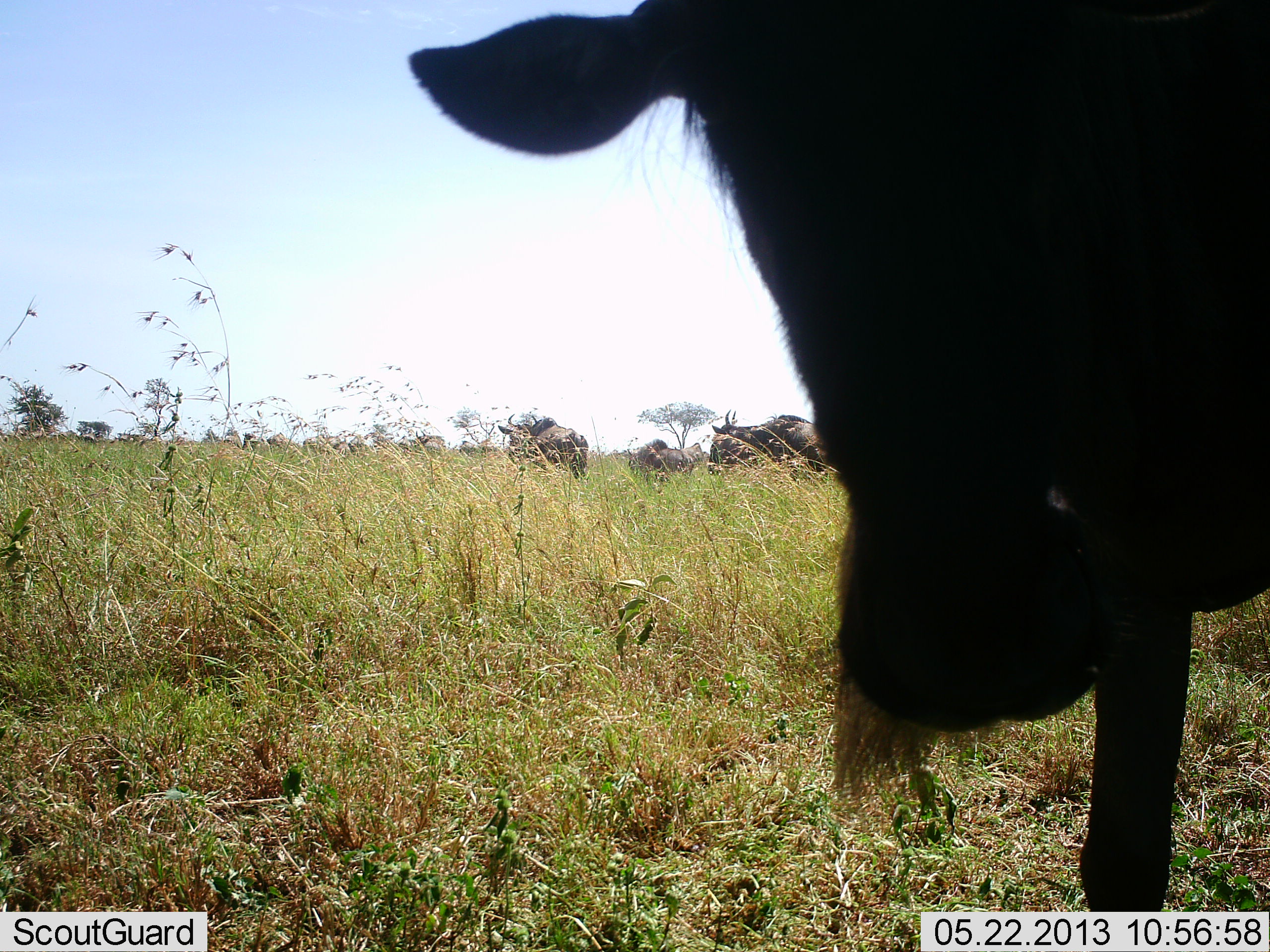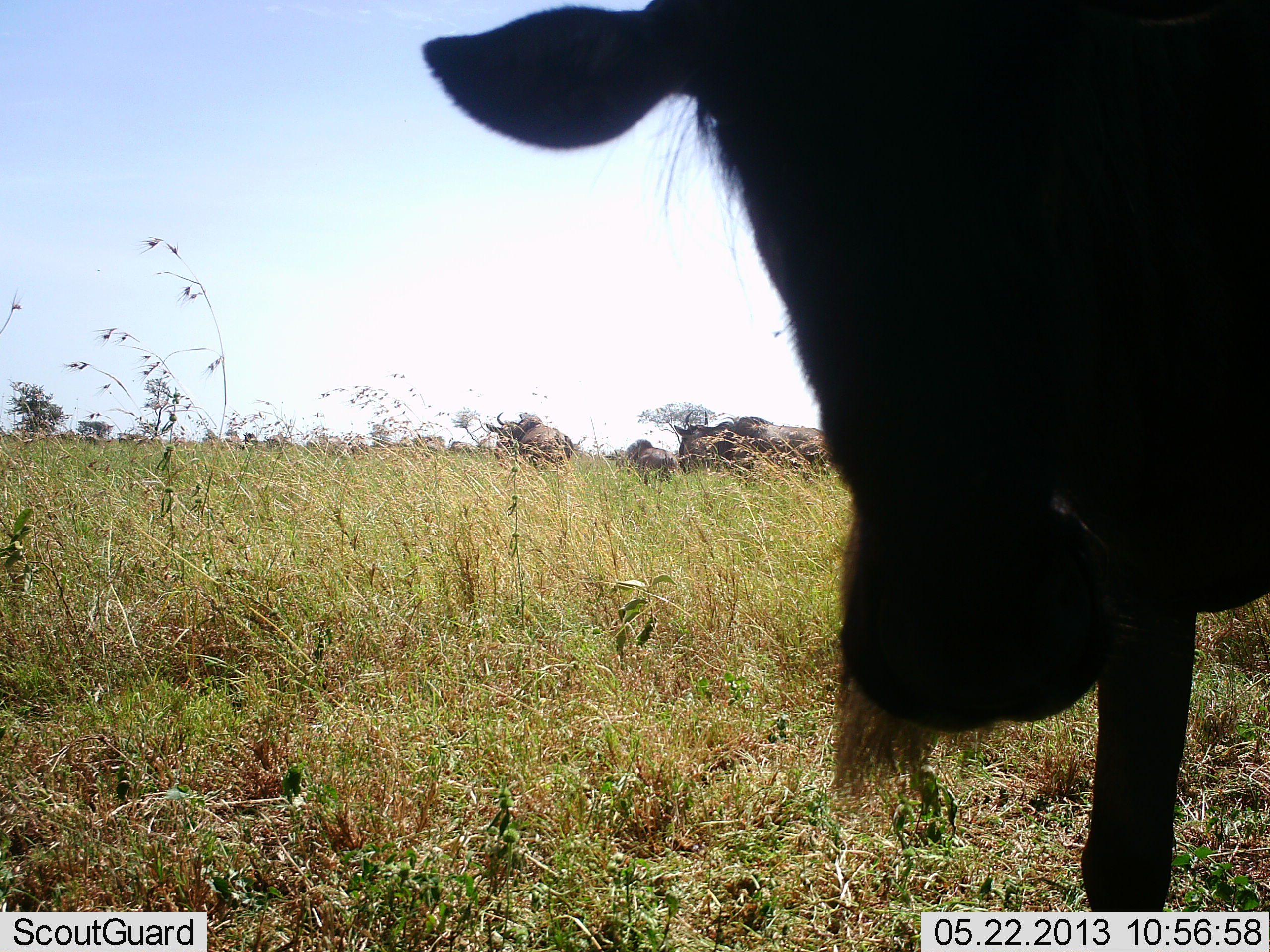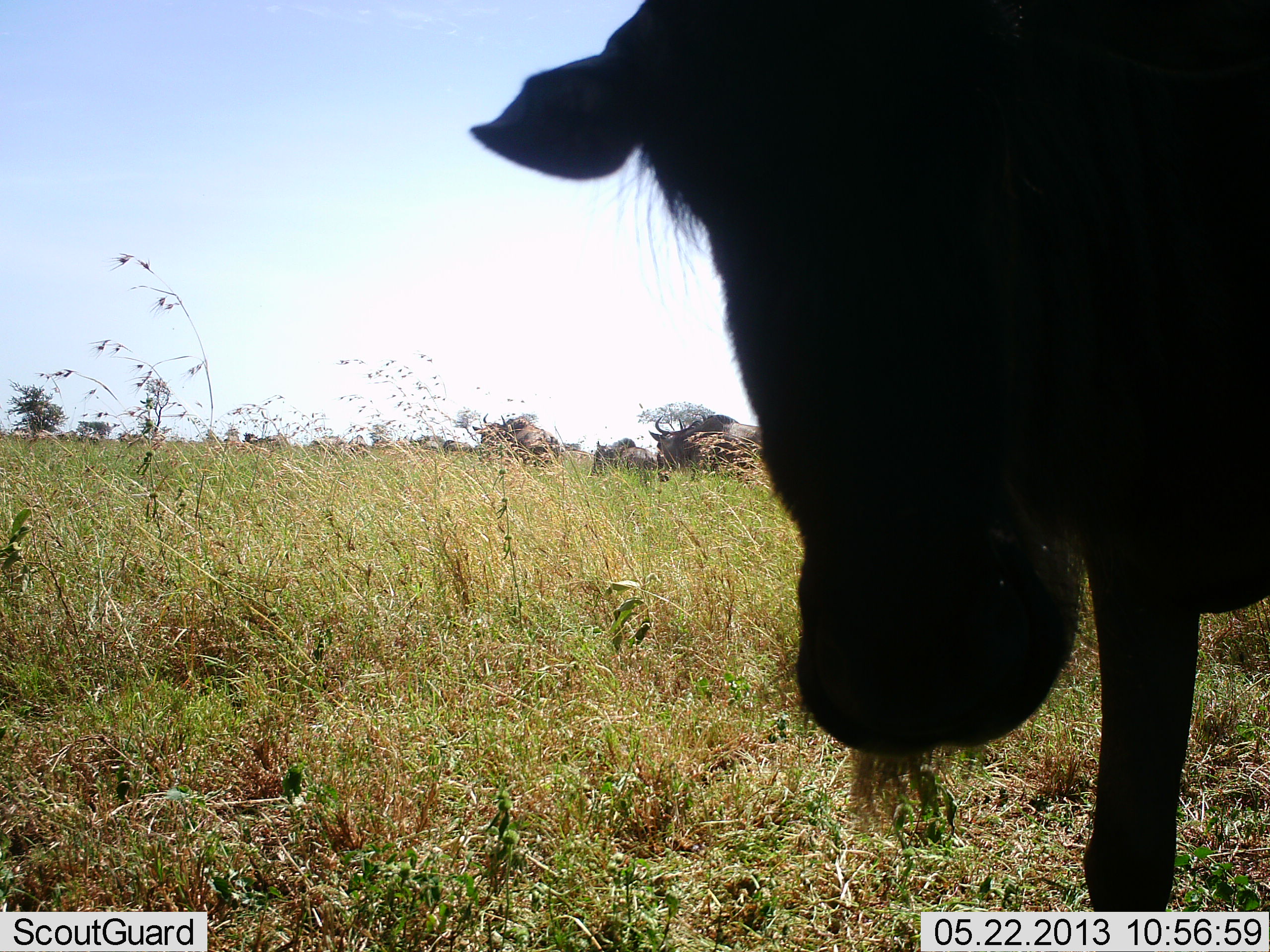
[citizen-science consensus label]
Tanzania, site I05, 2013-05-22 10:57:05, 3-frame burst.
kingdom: Animalia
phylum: Chordata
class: Mammalia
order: Artiodactyla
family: Bovidae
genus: Connochaetes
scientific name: Connochaetes taurinus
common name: blue wildebeest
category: wildebeest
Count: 5.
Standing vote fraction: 67%.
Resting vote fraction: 0%.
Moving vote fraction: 92%.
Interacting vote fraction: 0%.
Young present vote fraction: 4%.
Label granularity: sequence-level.